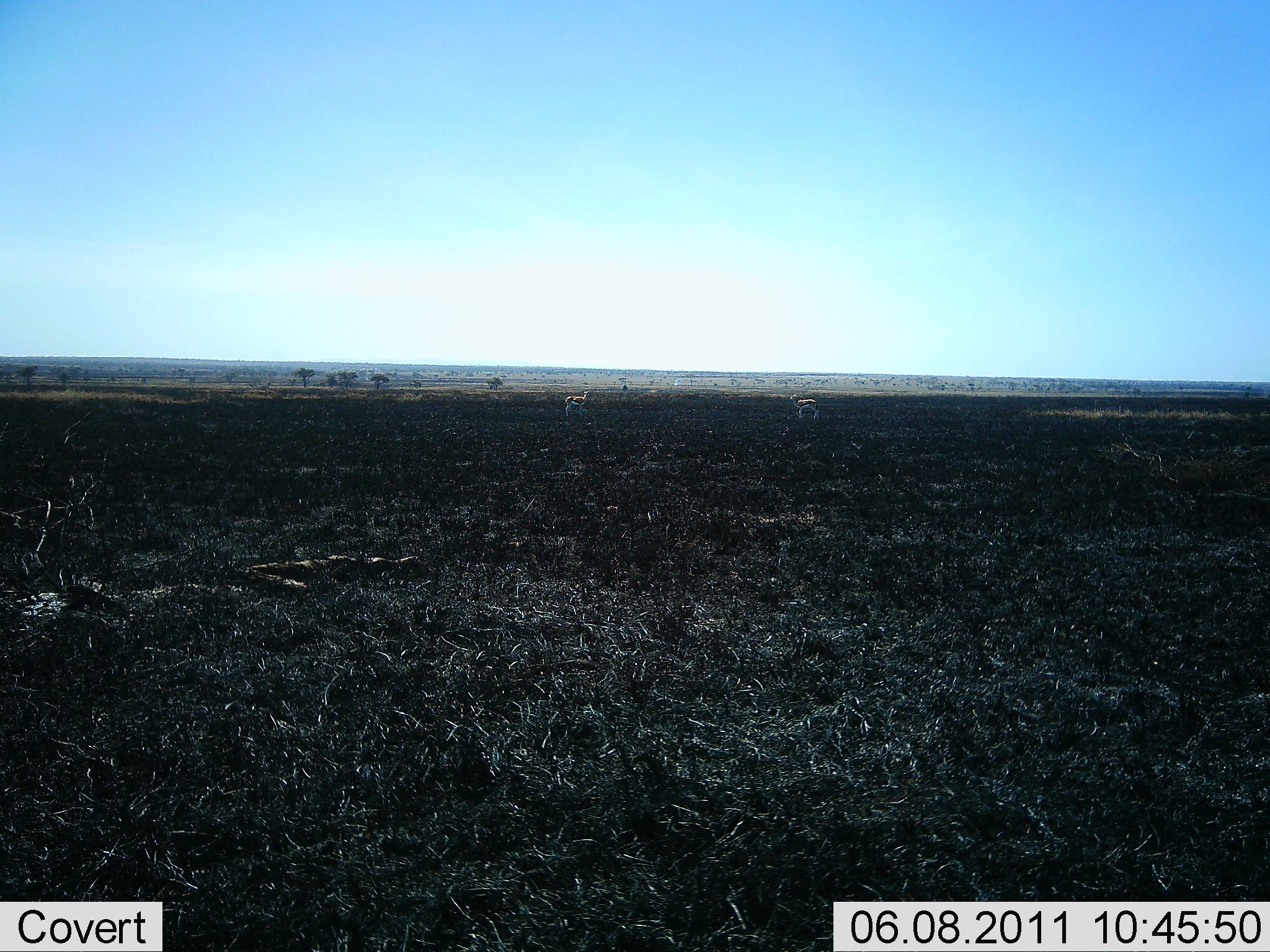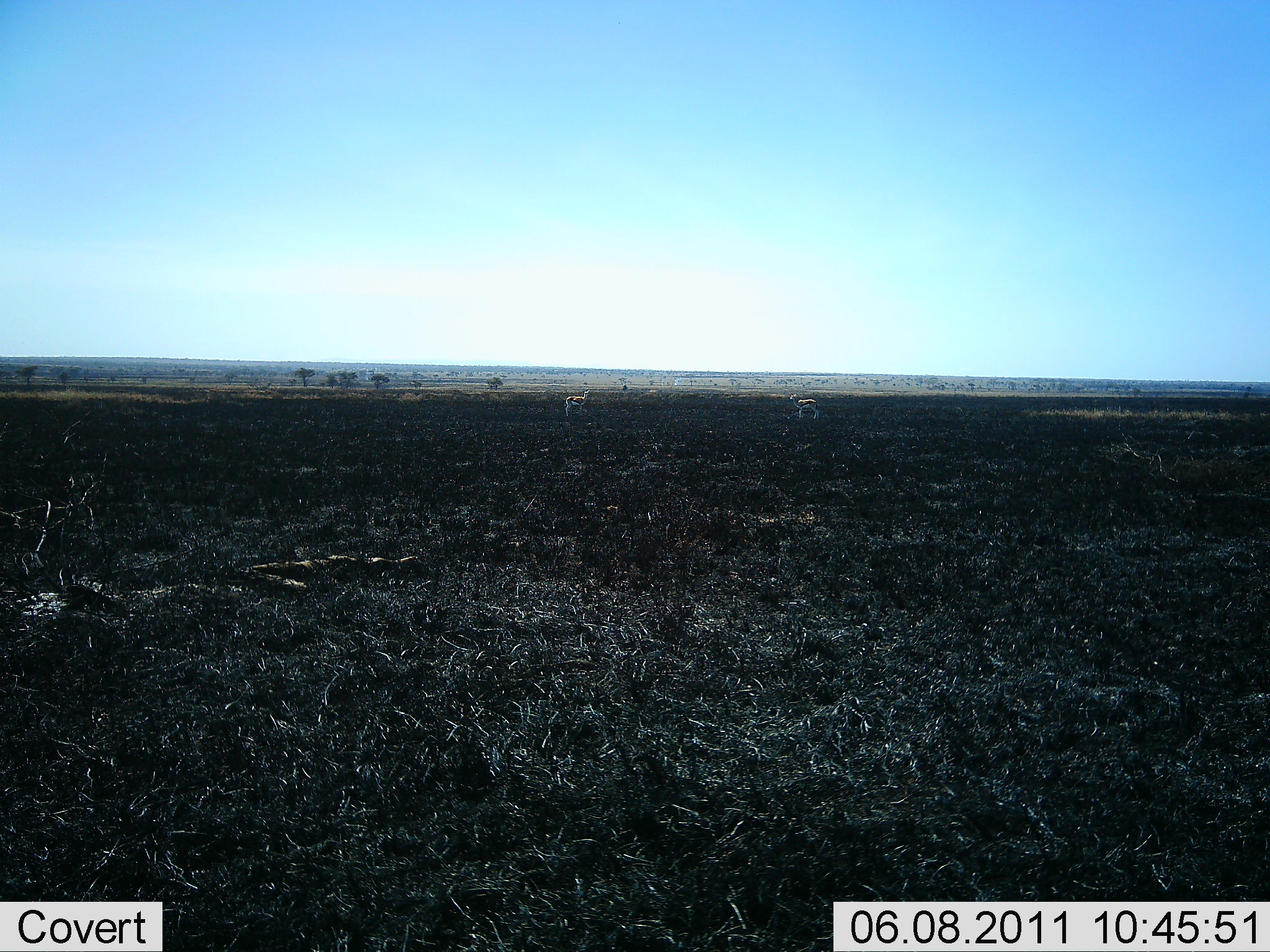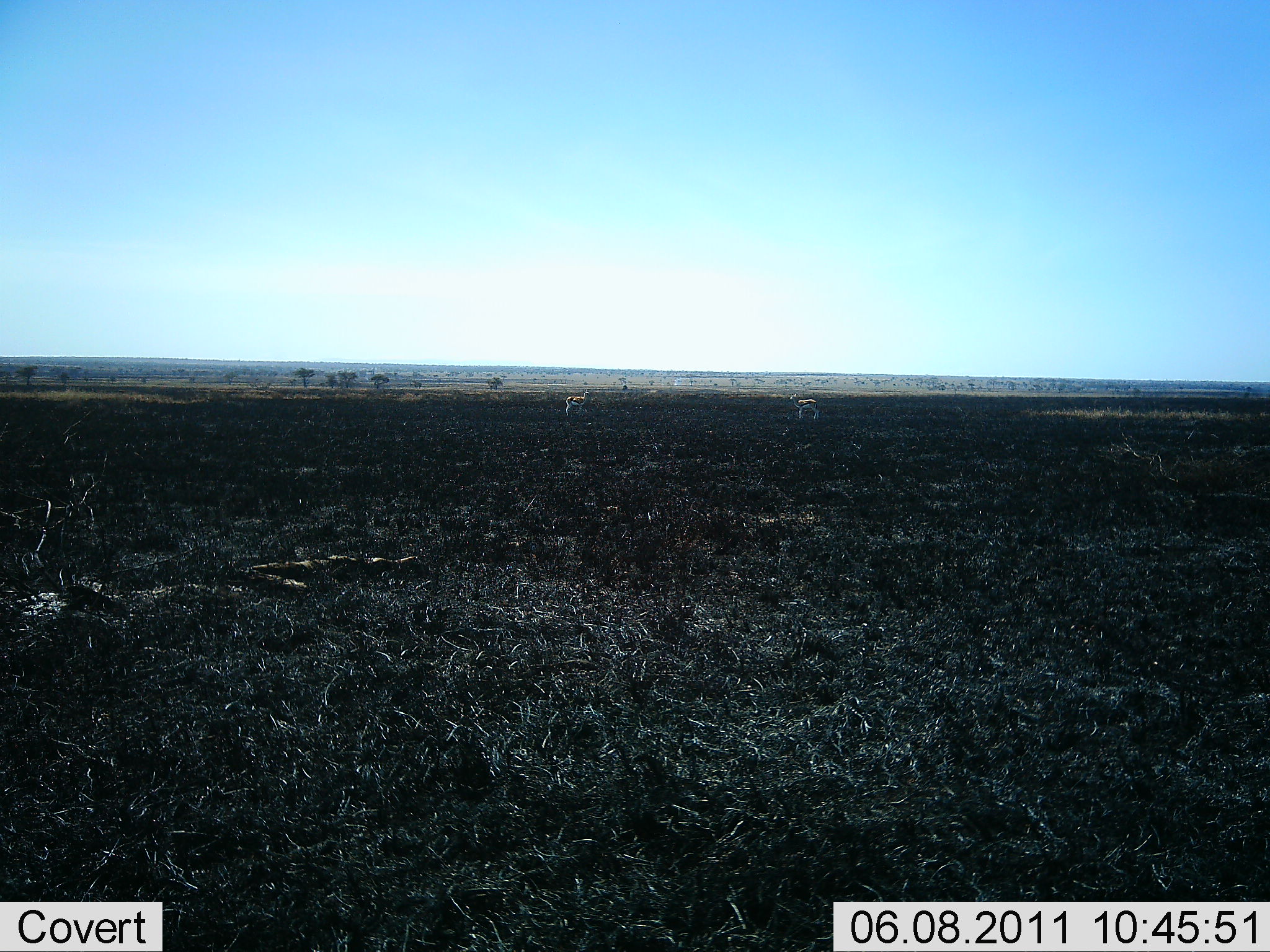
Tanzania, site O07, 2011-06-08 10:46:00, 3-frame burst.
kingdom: Animalia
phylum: Chordata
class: Mammalia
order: Artiodactyla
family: Bovidae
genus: Eudorcas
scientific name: Eudorcas thomsonii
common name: thomson's gazelle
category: gazellethomsons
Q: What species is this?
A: Gazellethomsons (thomson's gazelle) (Eudorcas thomsonii).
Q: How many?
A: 2.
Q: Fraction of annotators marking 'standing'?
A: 100%.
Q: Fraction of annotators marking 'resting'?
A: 0%.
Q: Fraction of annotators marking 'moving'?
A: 0%.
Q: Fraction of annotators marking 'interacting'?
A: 0%.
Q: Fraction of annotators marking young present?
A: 0%.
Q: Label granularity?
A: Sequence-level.